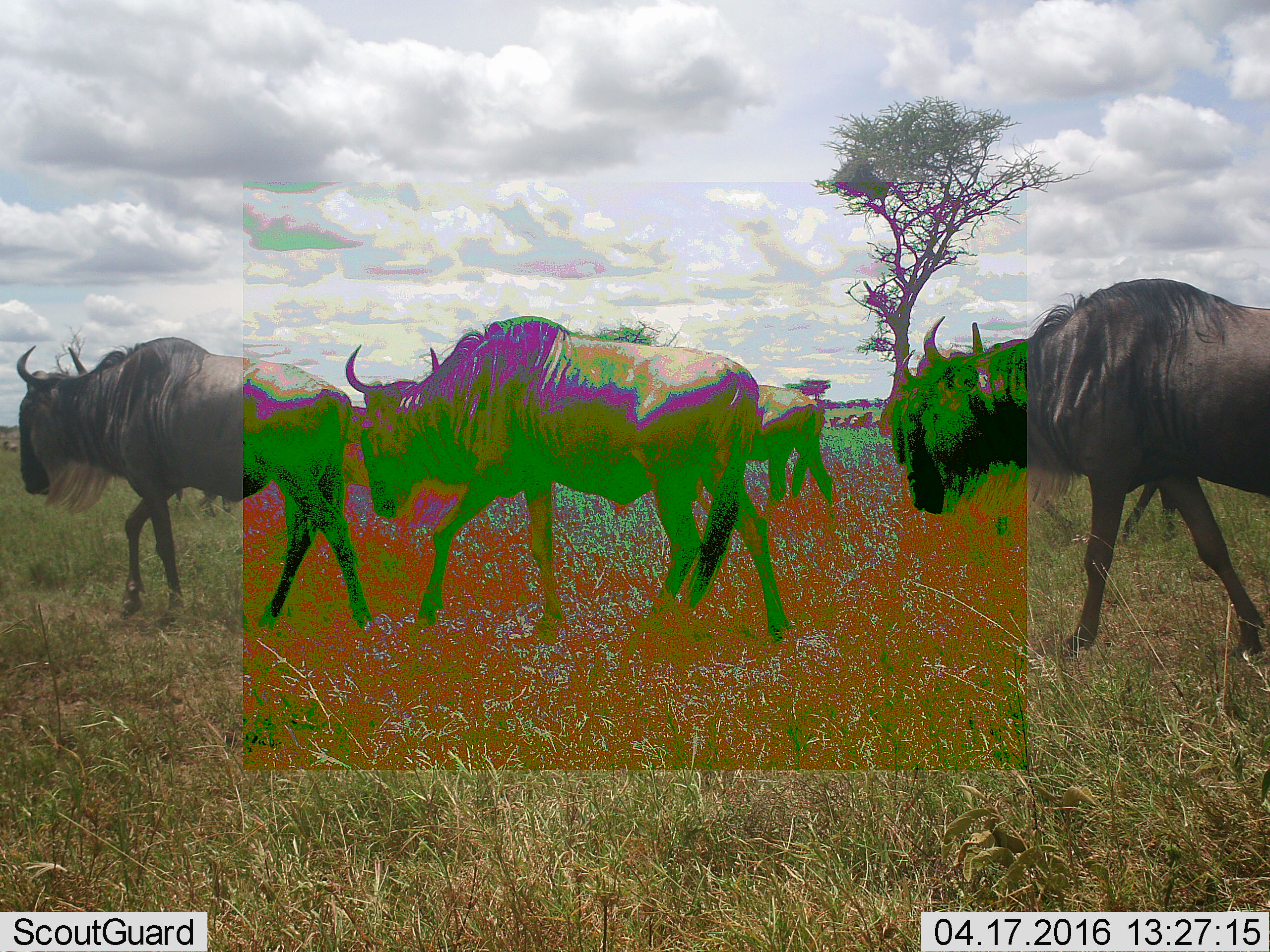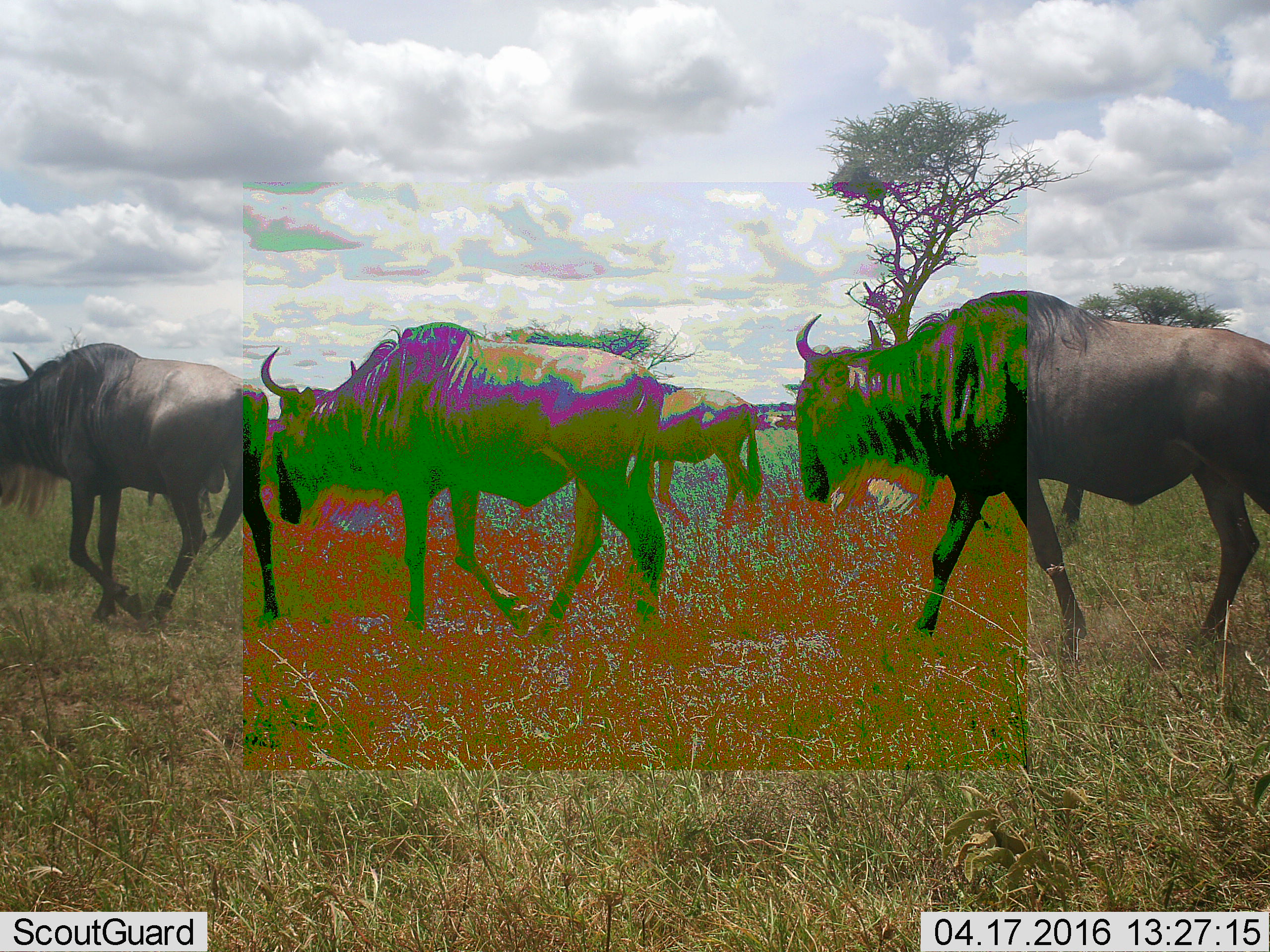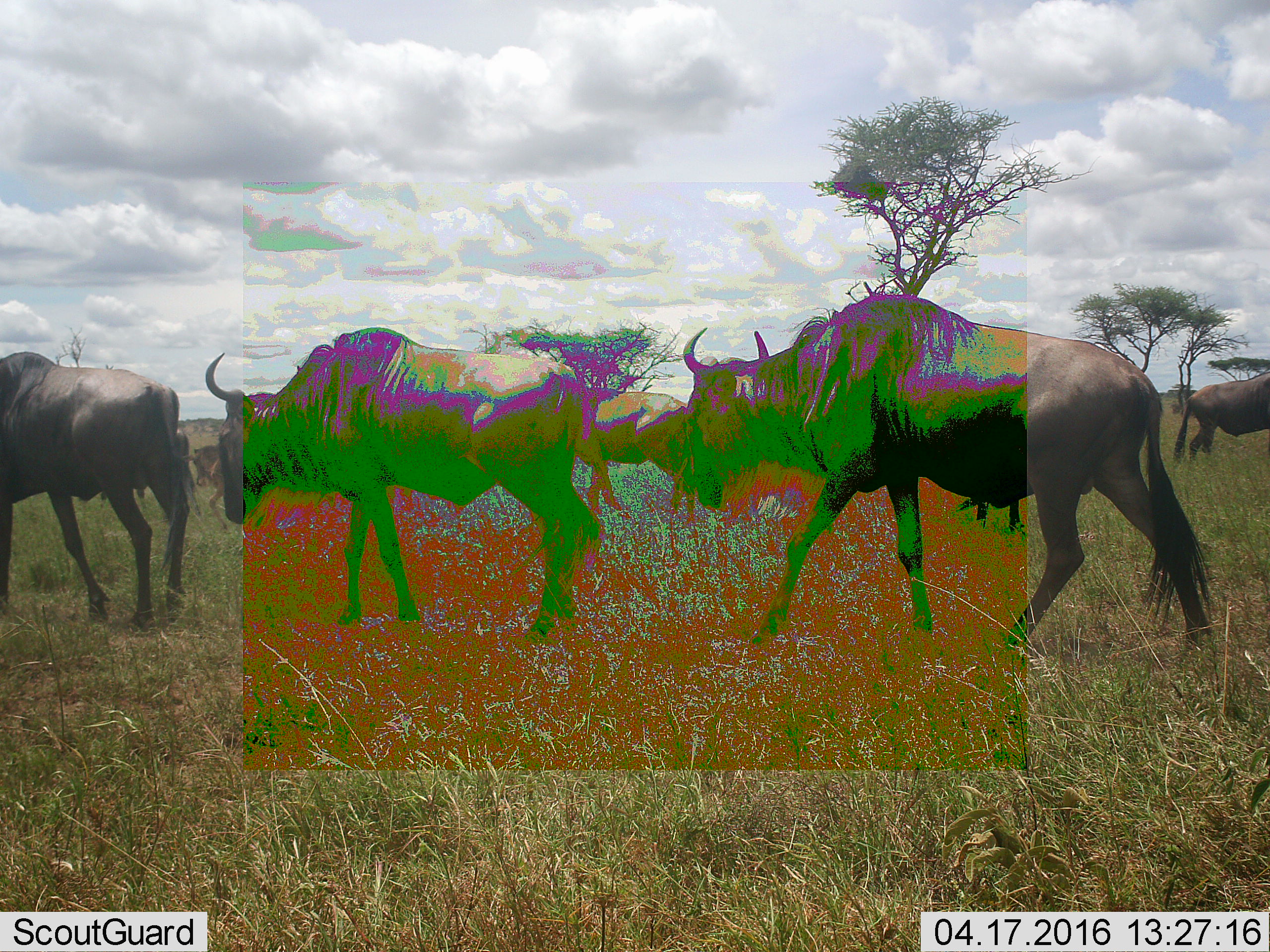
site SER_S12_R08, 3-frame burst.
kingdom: Animalia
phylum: Chordata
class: Mammalia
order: Artiodactyla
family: Bovidae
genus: Connochaetes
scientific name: Connochaetes taurinus taurinus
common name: blue wildebeest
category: wildebeestblue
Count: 6.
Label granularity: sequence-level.